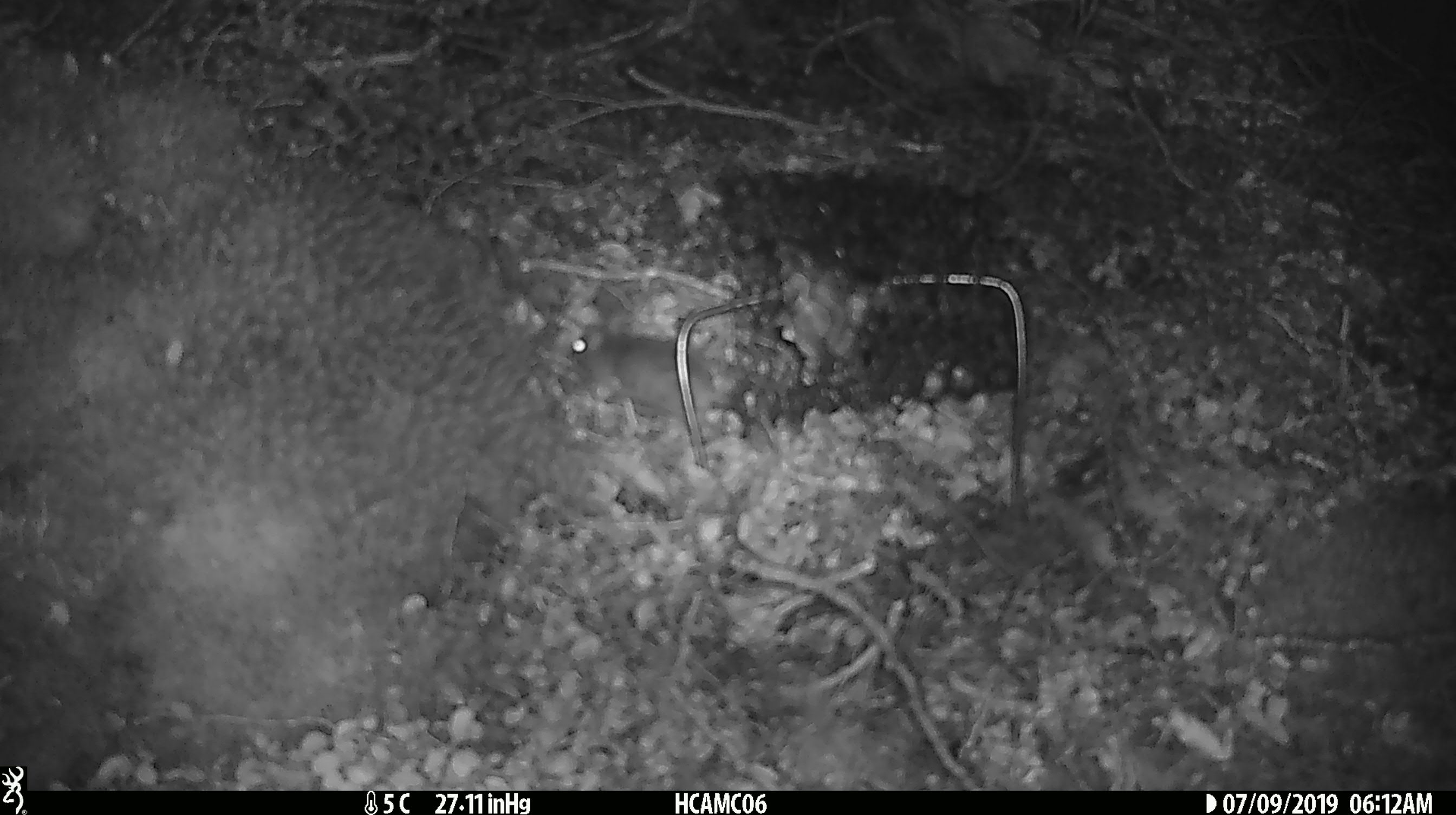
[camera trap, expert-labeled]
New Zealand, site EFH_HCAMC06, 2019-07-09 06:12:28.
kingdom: Animalia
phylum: Chordata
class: Mammalia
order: Rodentia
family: Muridae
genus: Mus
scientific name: Mus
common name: mouse